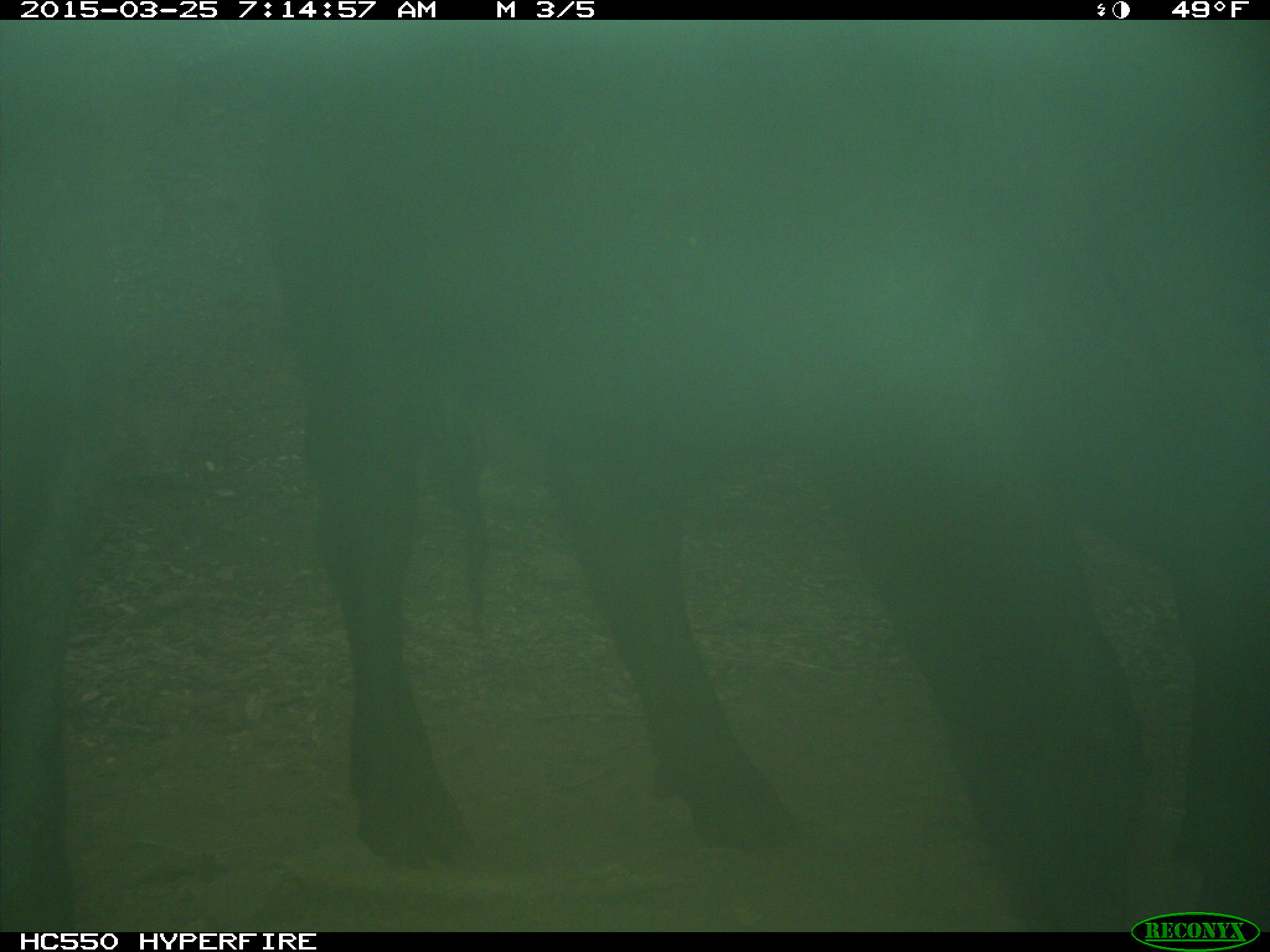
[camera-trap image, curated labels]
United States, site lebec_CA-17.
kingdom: Animalia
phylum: Chordata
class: Mammalia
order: Artiodactyla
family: Bovidae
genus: Bos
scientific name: Bos taurus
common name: domestic cow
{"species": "Bos taurus (domestic cow)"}